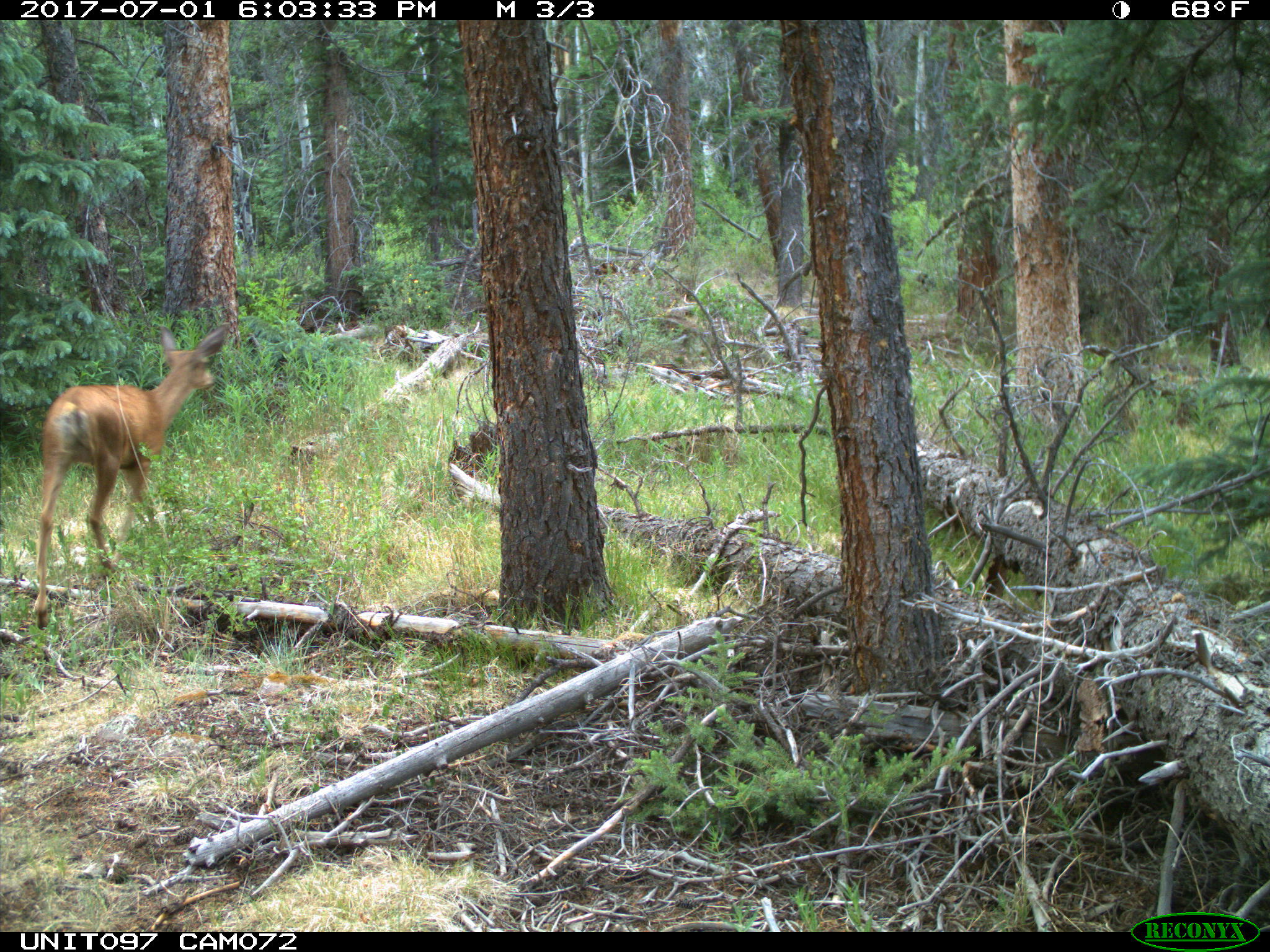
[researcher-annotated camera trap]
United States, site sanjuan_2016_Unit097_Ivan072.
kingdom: Animalia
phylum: Chordata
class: Mammalia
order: Artiodactyla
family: Cervidae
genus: Odocoileus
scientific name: Odocoileus hemionus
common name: mule deer